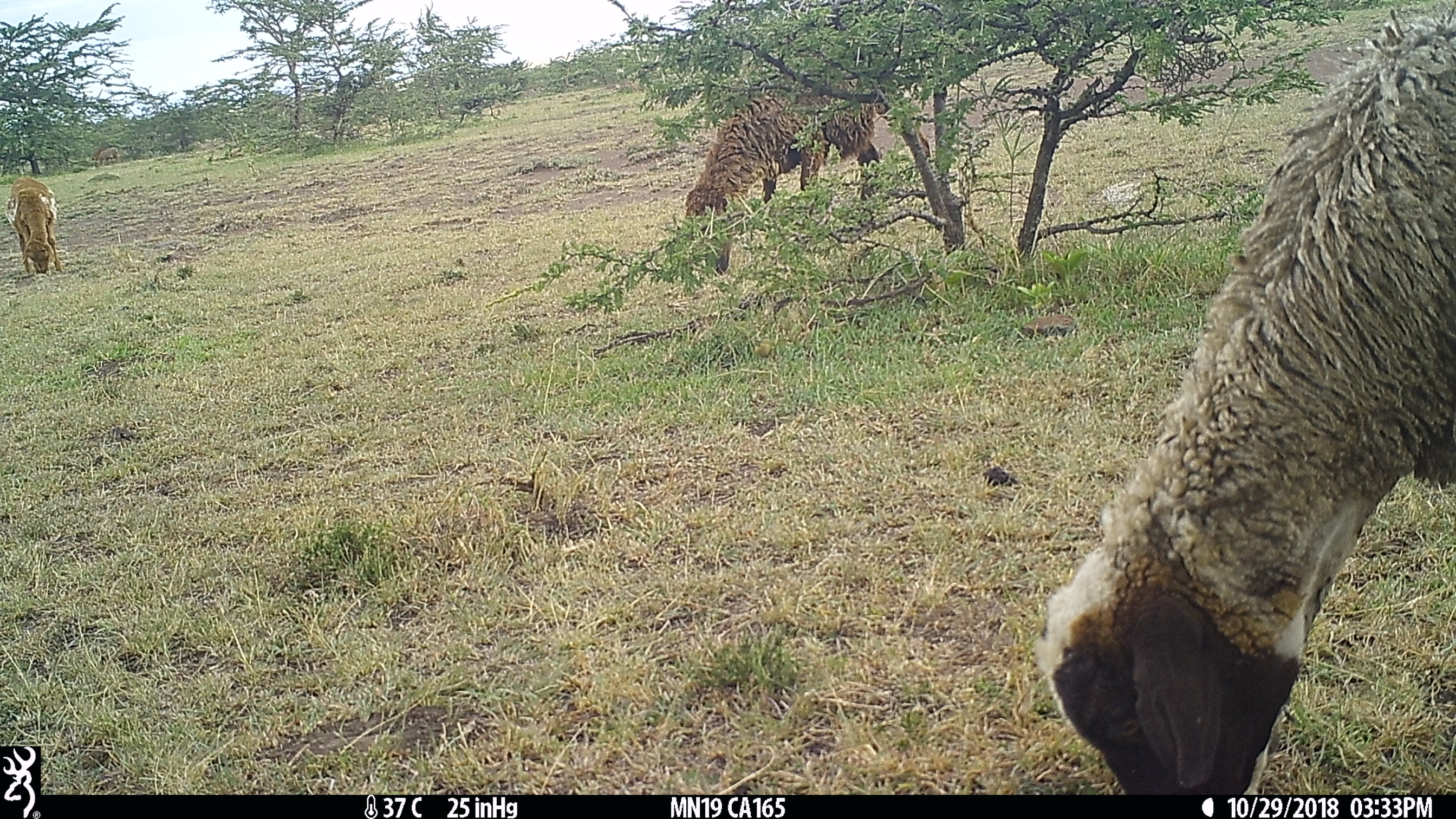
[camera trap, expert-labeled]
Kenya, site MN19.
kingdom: Animalia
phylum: Chordata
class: Mammalia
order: Artiodactyla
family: Bovidae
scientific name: Bovidae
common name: sheep or goat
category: shoat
Shoat (sheep or goat) (Bovidae).